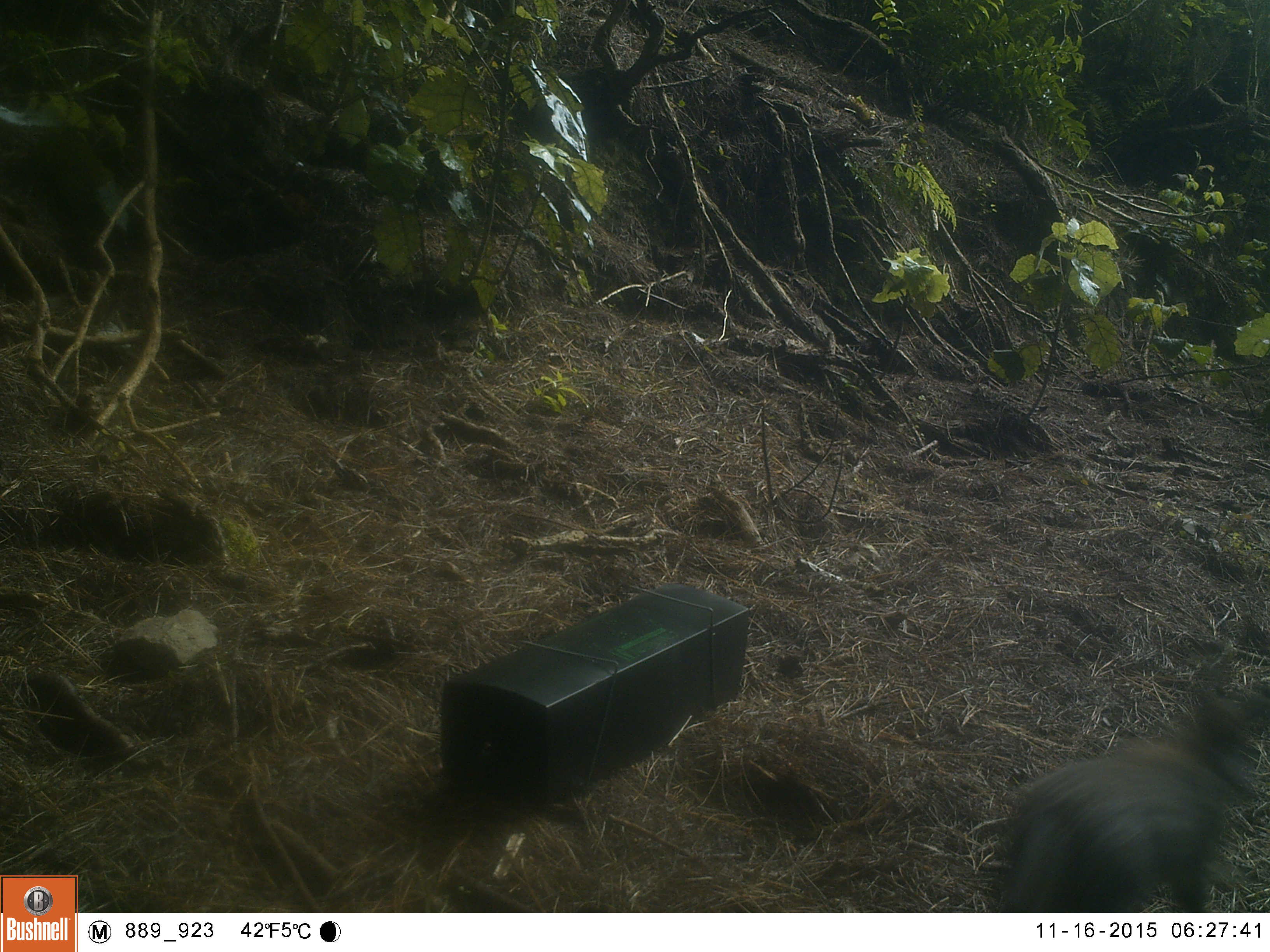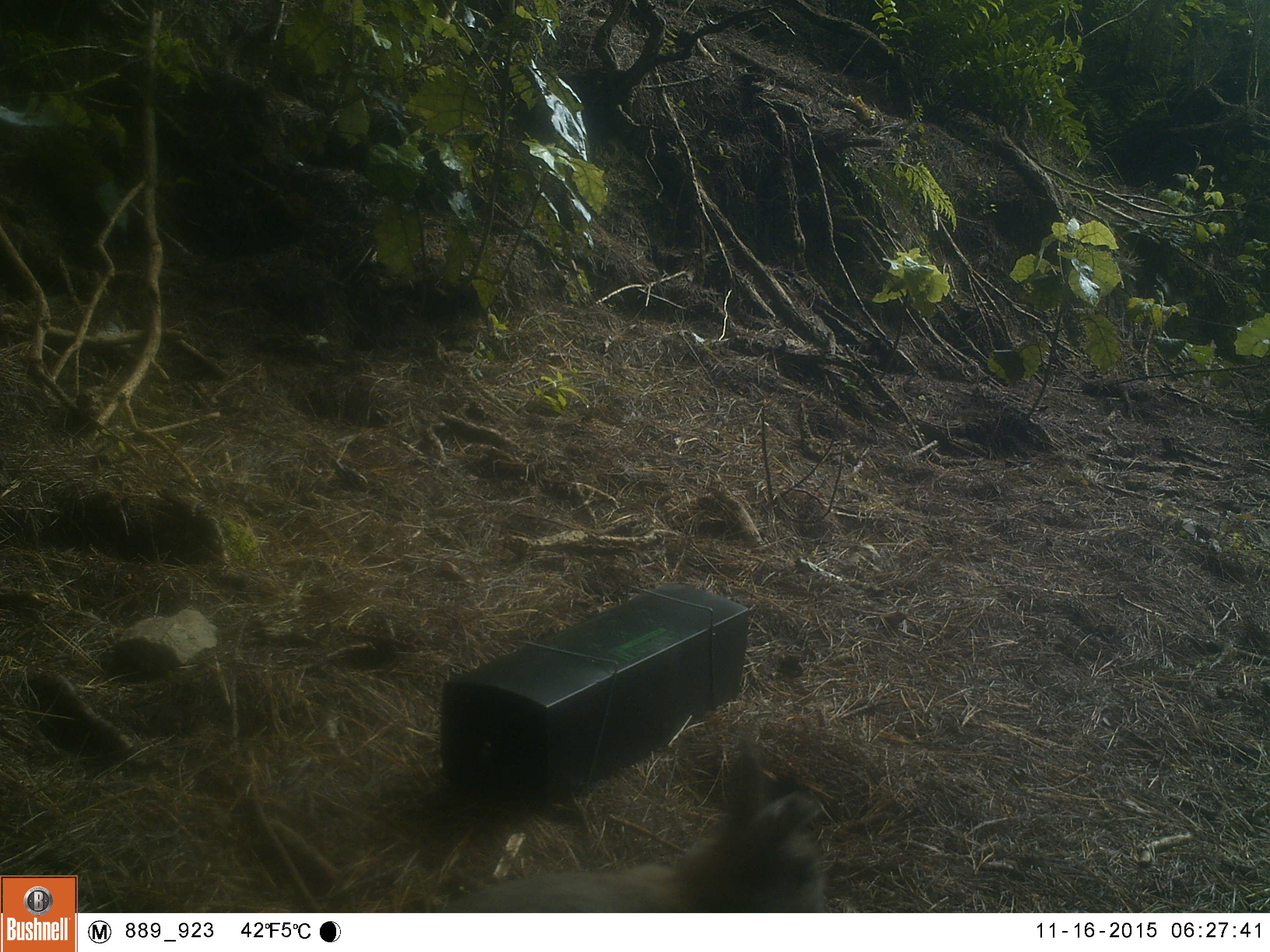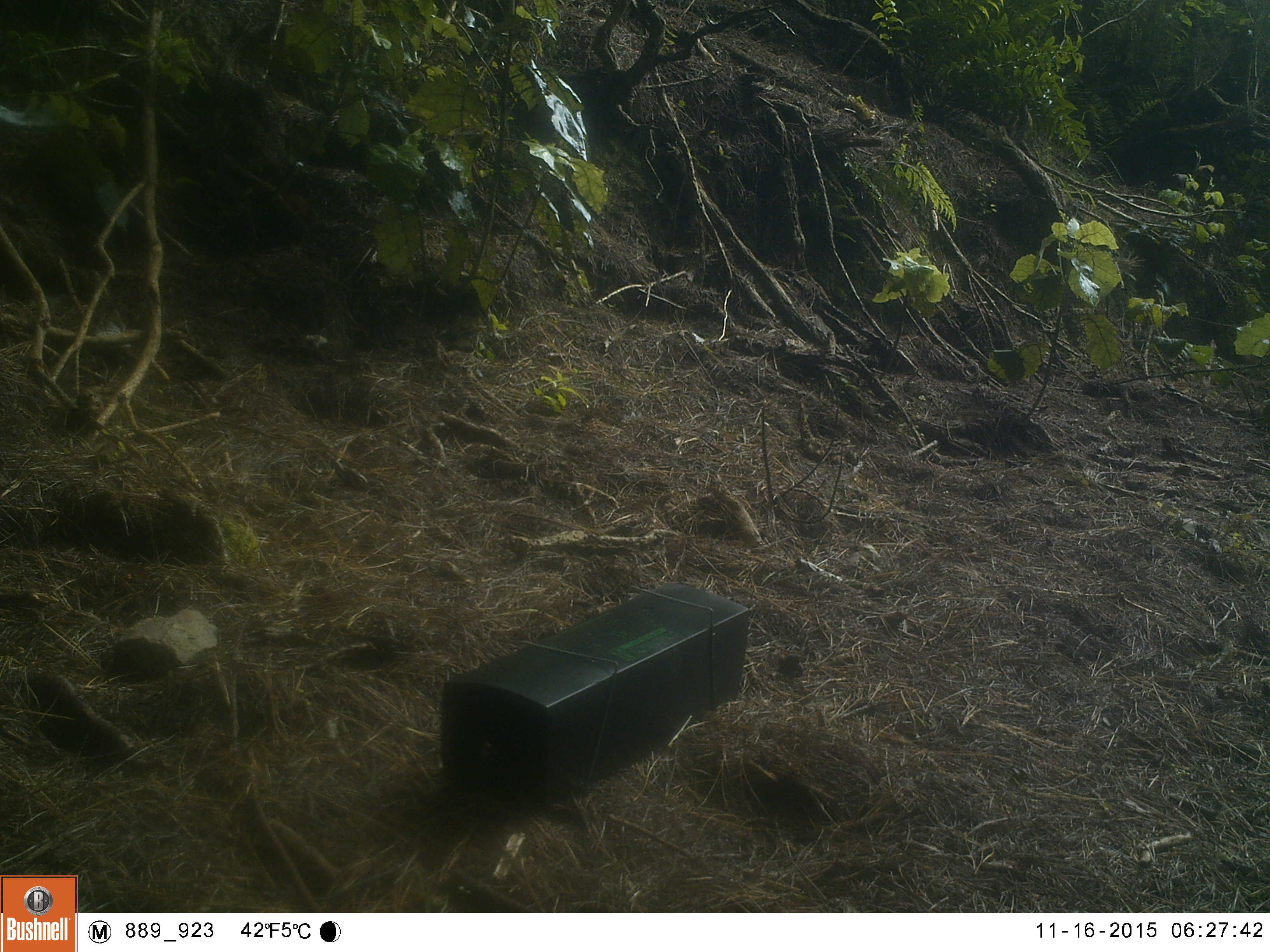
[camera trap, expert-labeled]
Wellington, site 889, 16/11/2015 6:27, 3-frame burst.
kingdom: Animalia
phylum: Chordata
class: Mammalia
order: Lagomorpha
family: Leporidae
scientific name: Leporidae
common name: rabbit